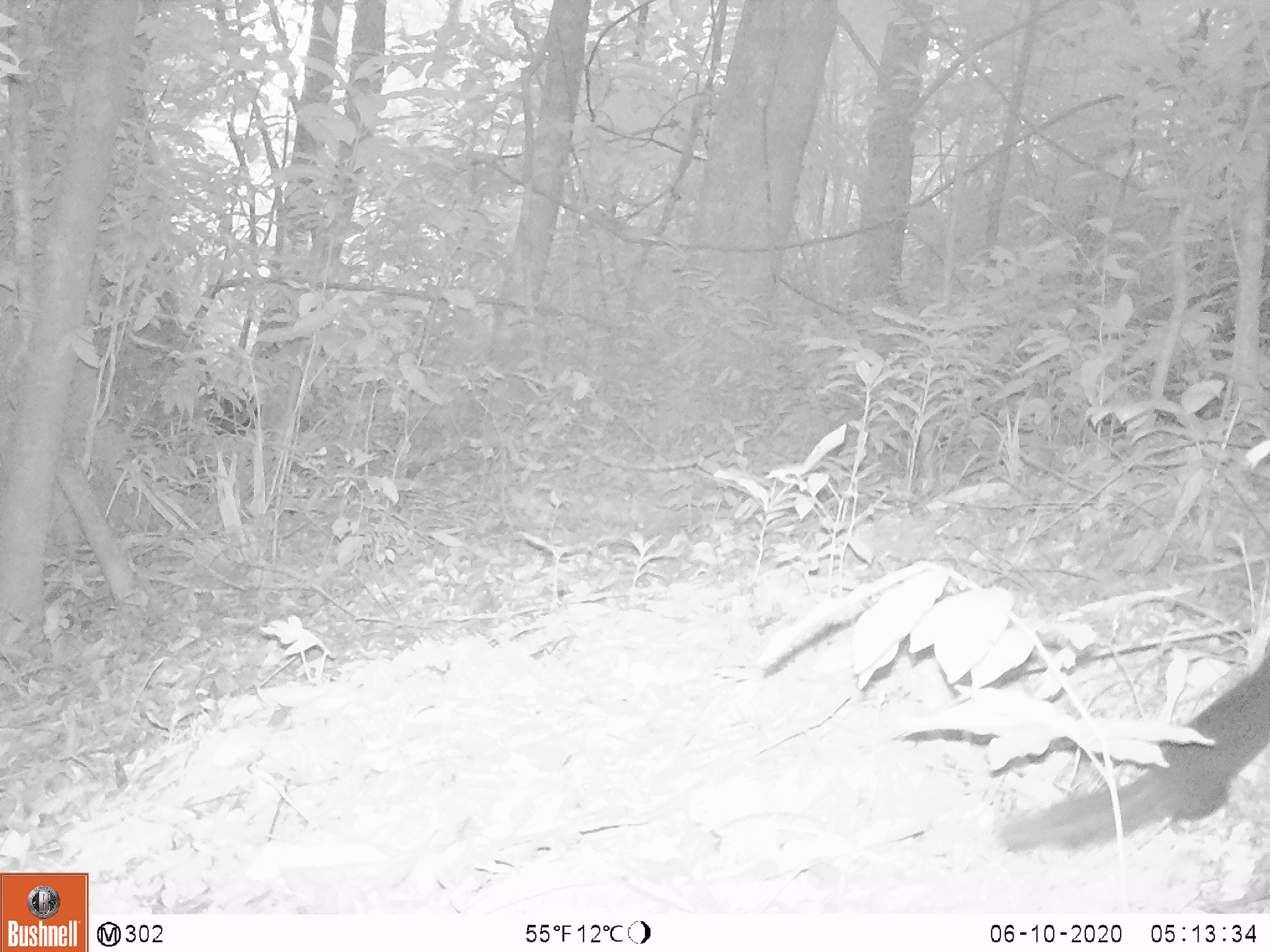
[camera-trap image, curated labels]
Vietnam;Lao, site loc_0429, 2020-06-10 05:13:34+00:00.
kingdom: Animalia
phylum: Chordata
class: Mammalia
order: Rodentia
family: Sciuridae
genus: Dremomys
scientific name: Dremomys rufigenis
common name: red-cheeked squirrel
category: red cheeked squirrel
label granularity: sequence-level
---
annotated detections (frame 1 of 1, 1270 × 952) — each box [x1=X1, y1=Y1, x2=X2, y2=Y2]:
red cheeked squirrel: [x1=997, y1=655, x2=1270, y2=851]